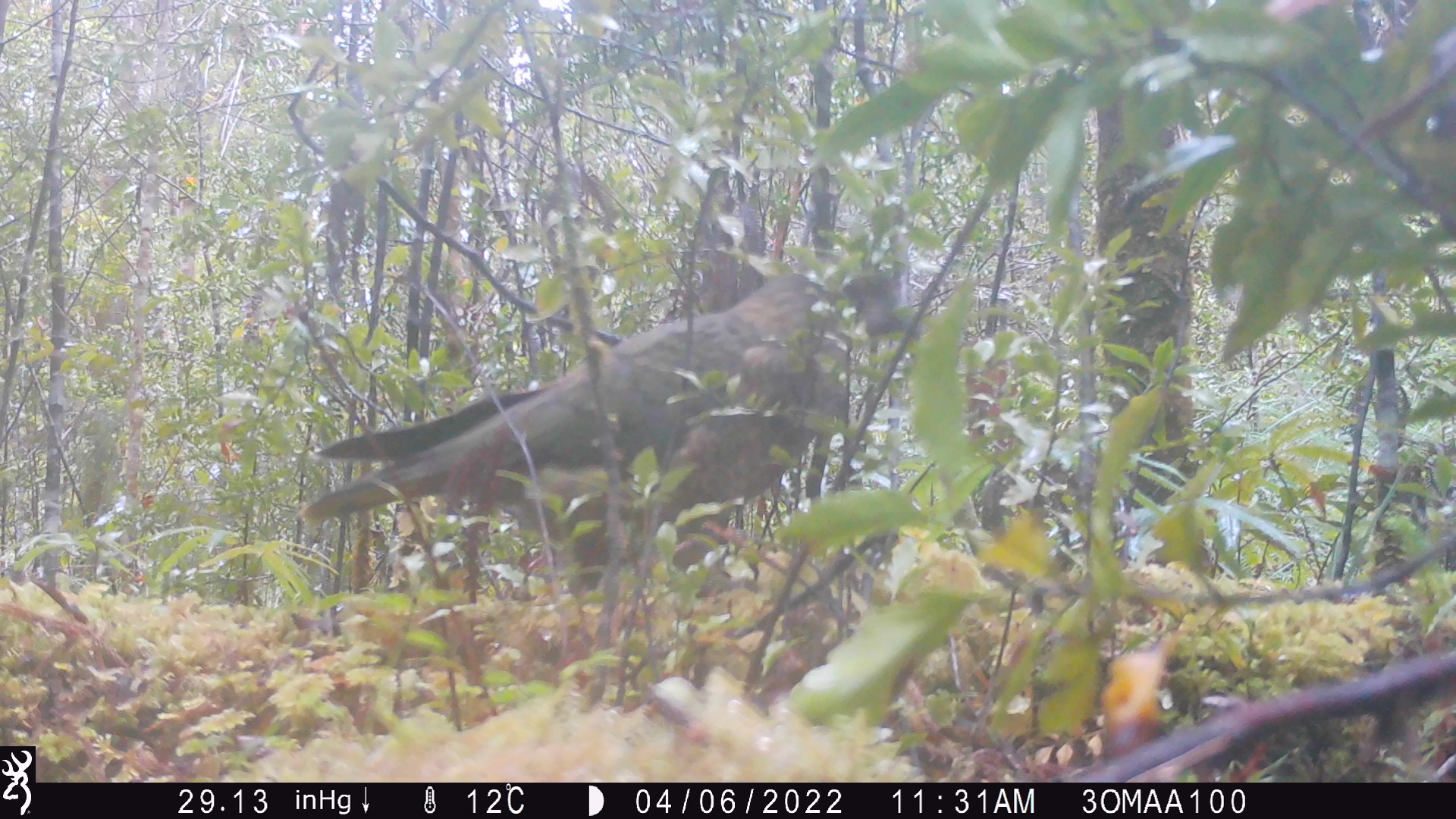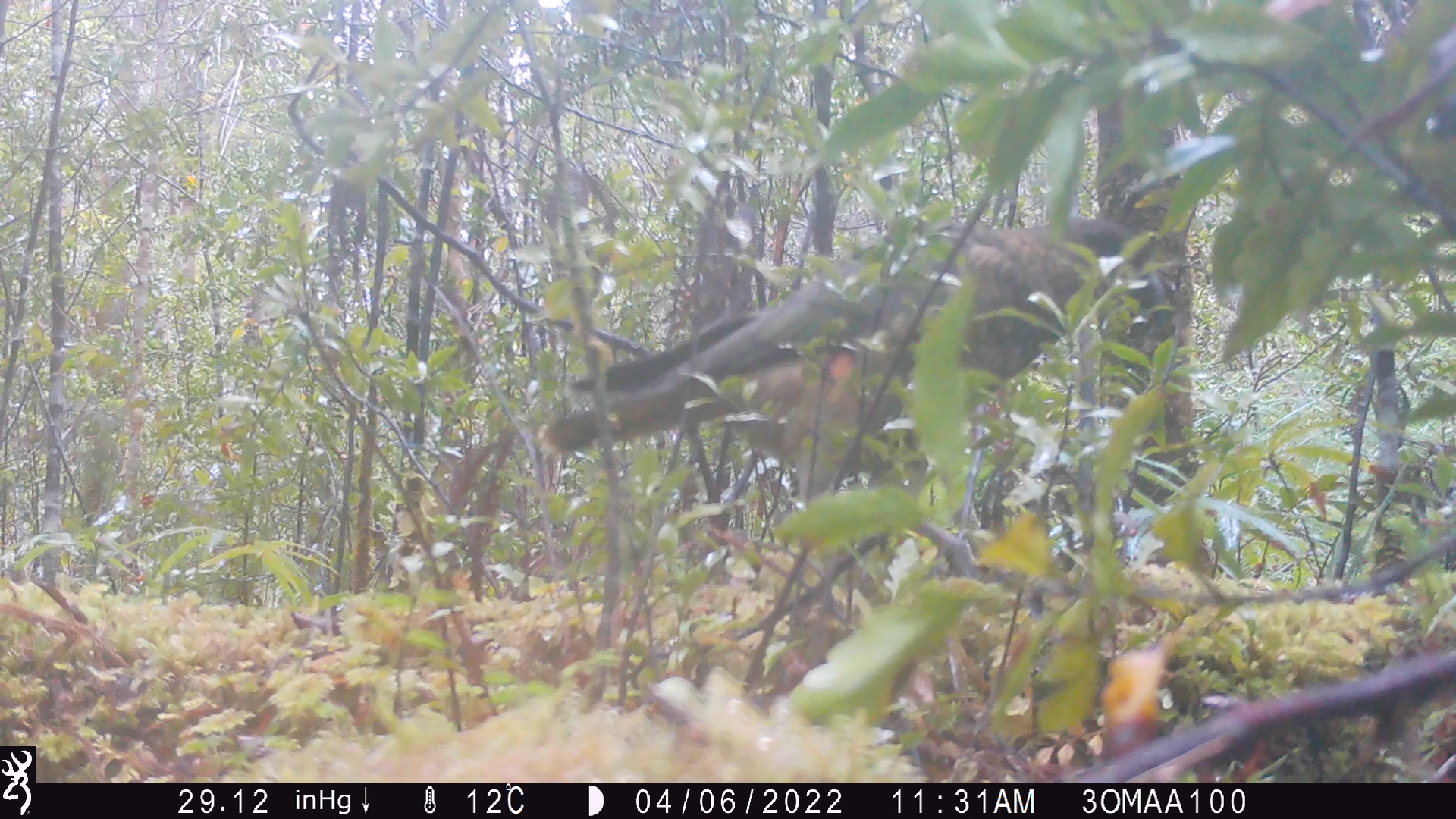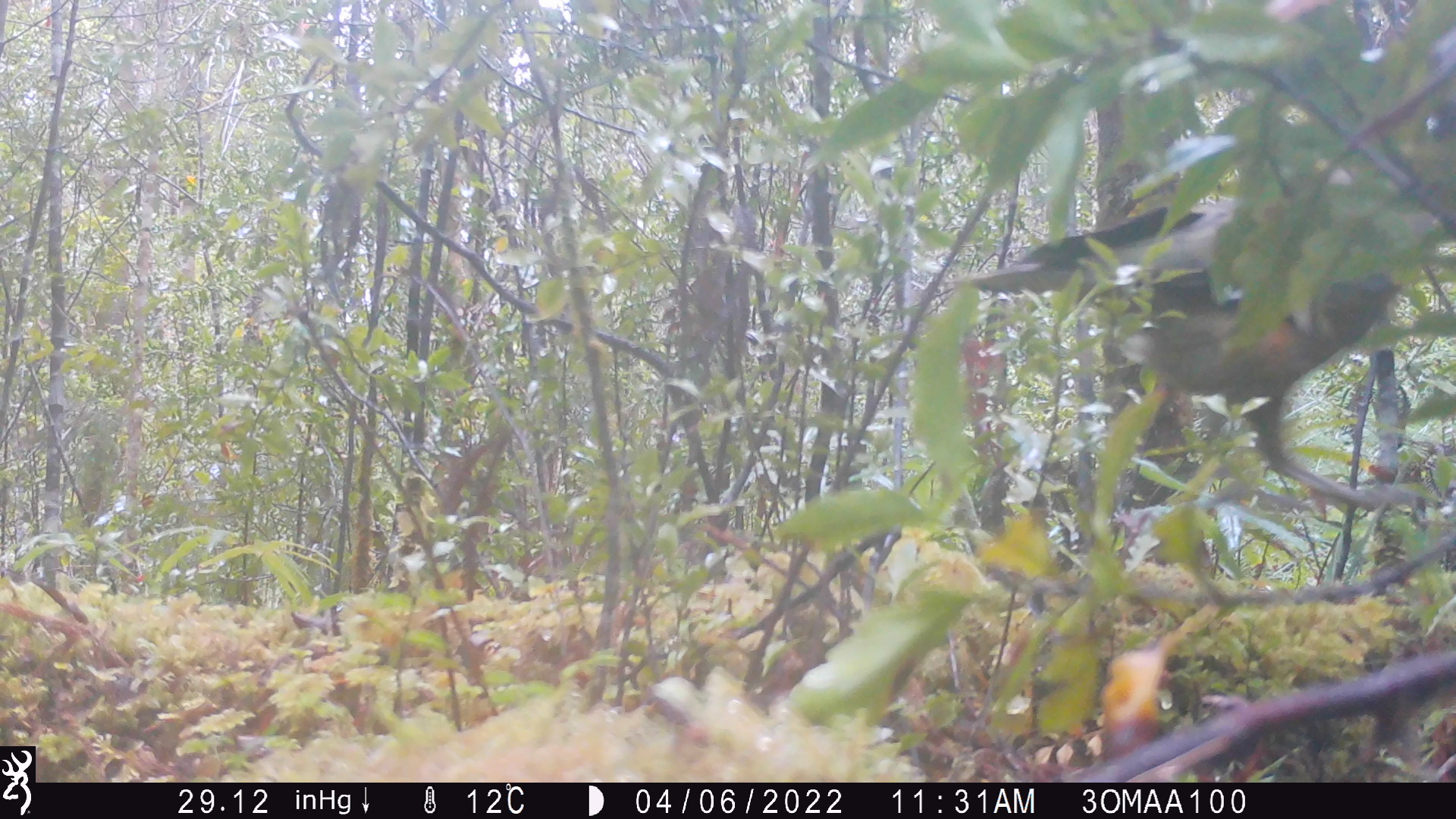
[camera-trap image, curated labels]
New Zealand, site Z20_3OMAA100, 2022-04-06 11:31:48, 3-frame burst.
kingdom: Animalia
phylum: Chordata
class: Aves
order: Psittaciformes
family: Strigopidae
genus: Nestor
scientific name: Nestor notabilis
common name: kea